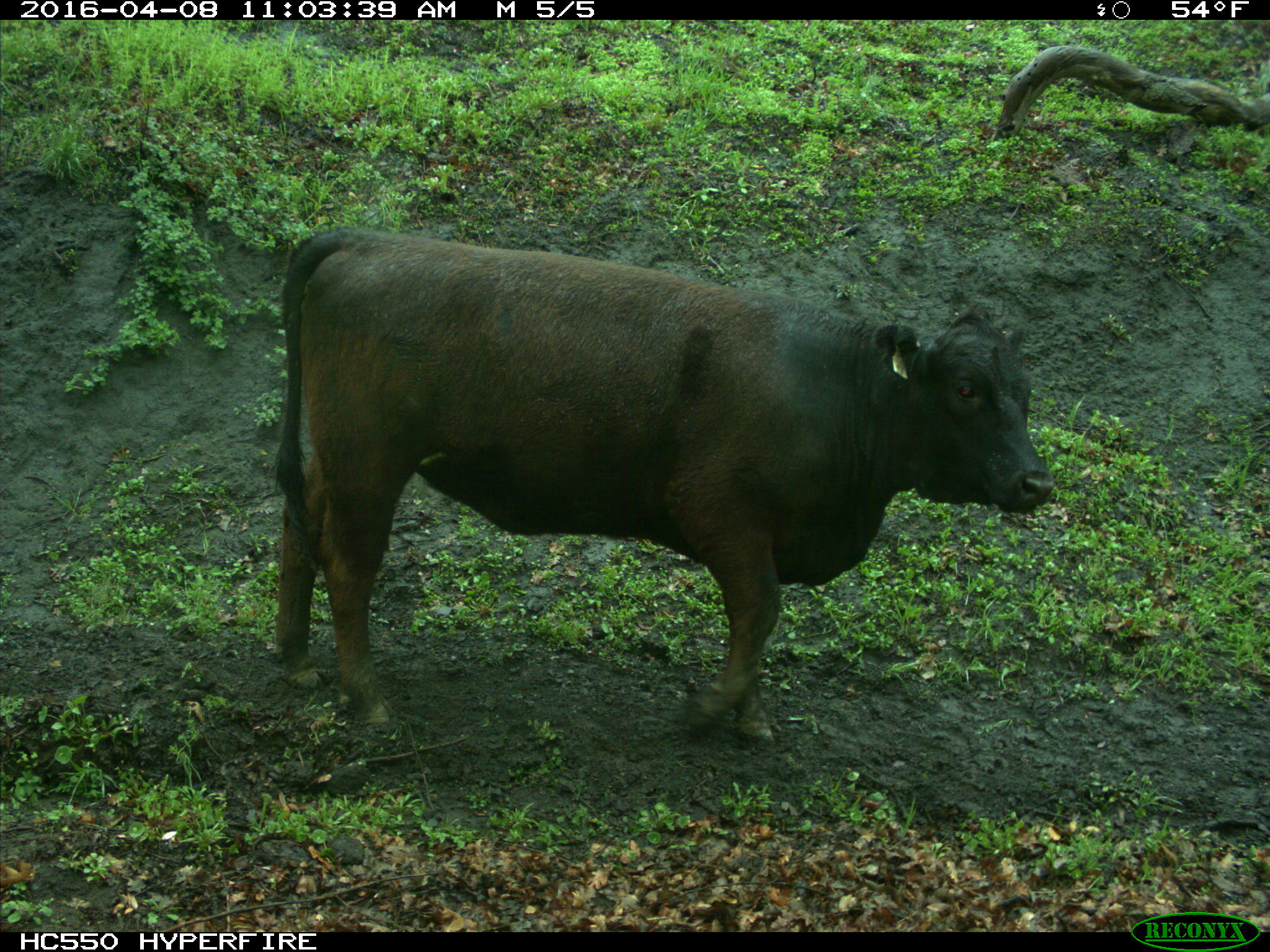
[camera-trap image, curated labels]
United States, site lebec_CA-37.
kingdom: Animalia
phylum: Chordata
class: Mammalia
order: Artiodactyla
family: Bovidae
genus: Bos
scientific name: Bos taurus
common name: domestic cow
Bos taurus (domestic cow).